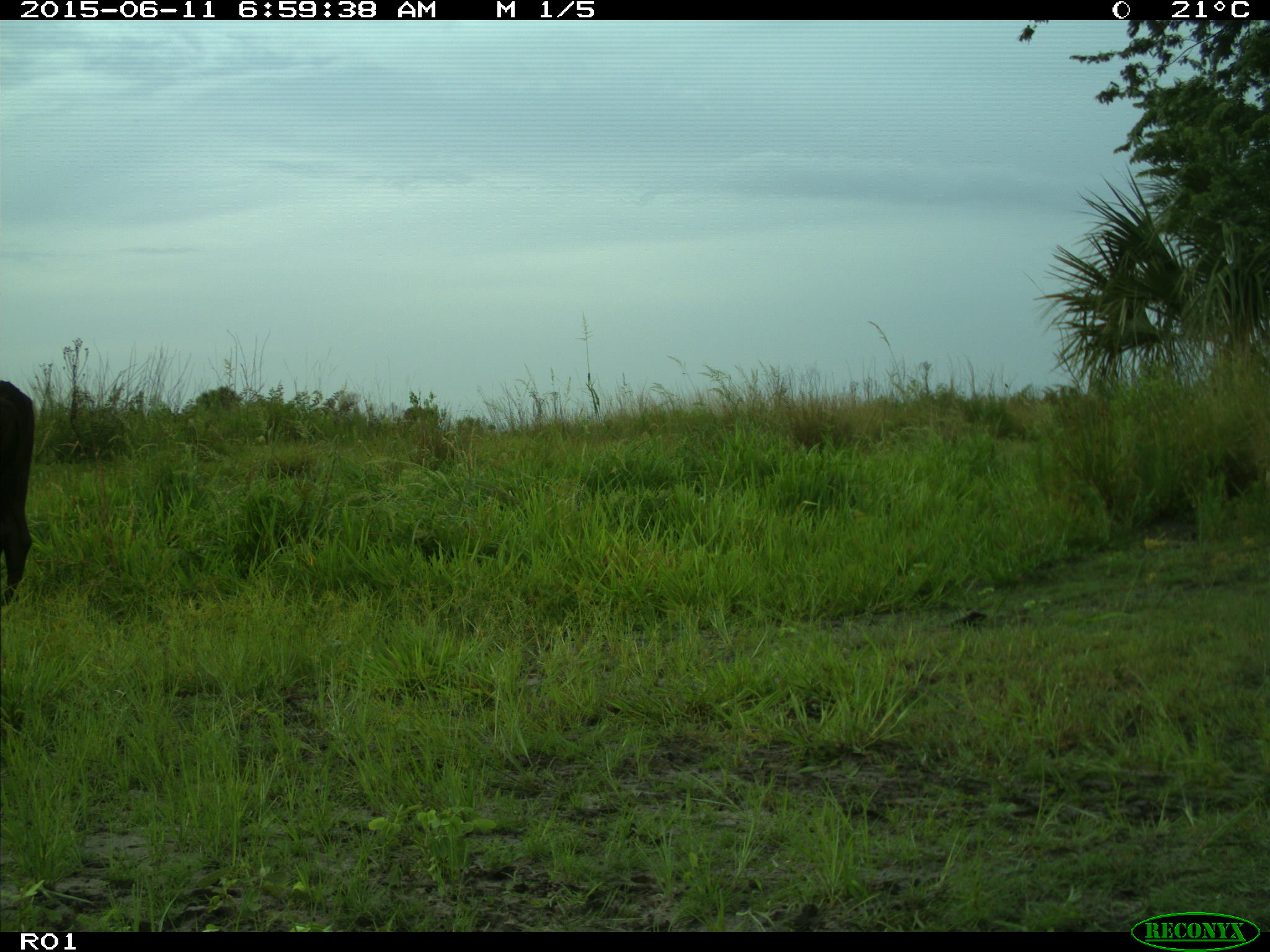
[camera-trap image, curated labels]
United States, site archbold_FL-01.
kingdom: Animalia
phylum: Chordata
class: Mammalia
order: Artiodactyla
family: Bovidae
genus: Bos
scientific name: Bos taurus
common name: domestic cow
Bos taurus (domestic cow).